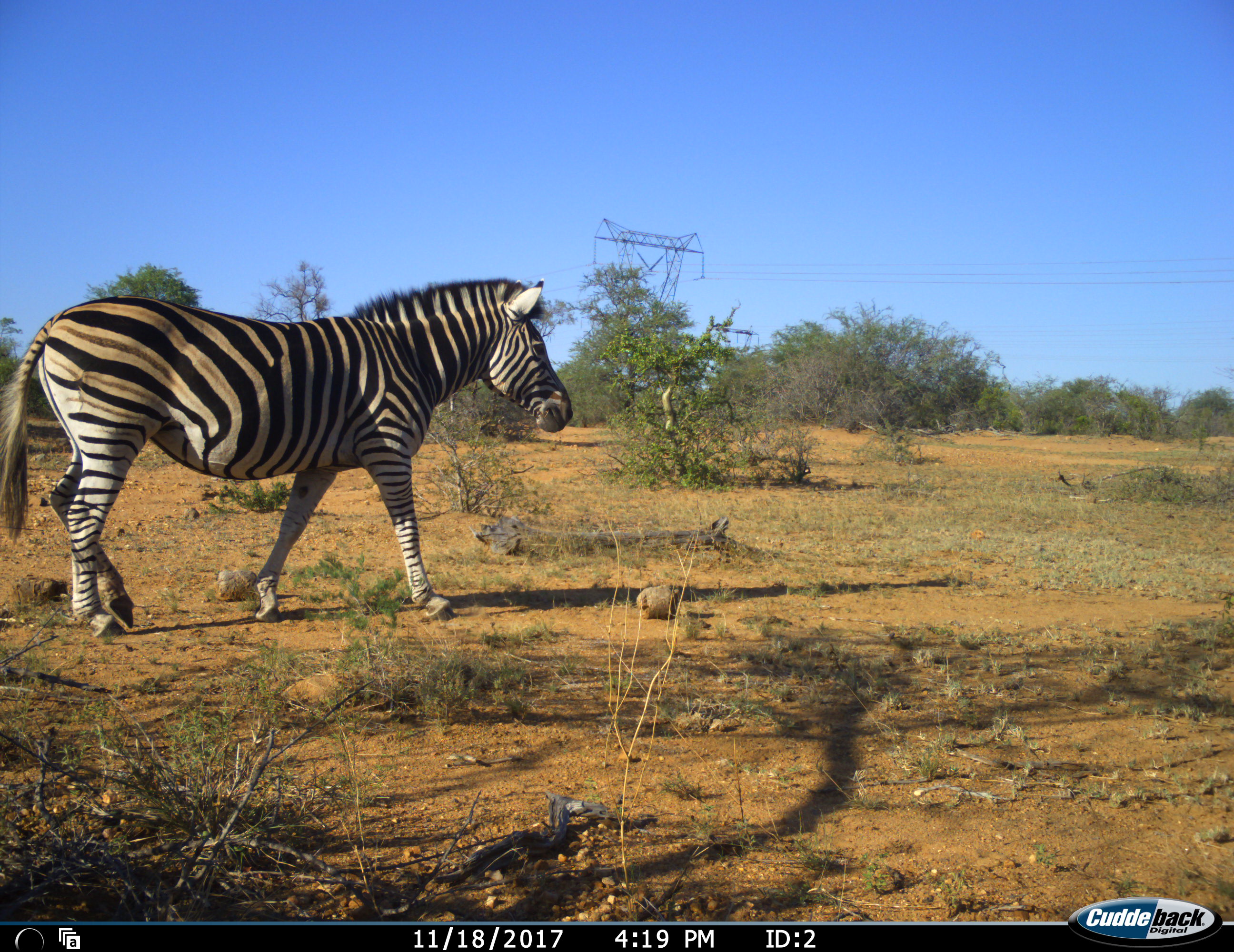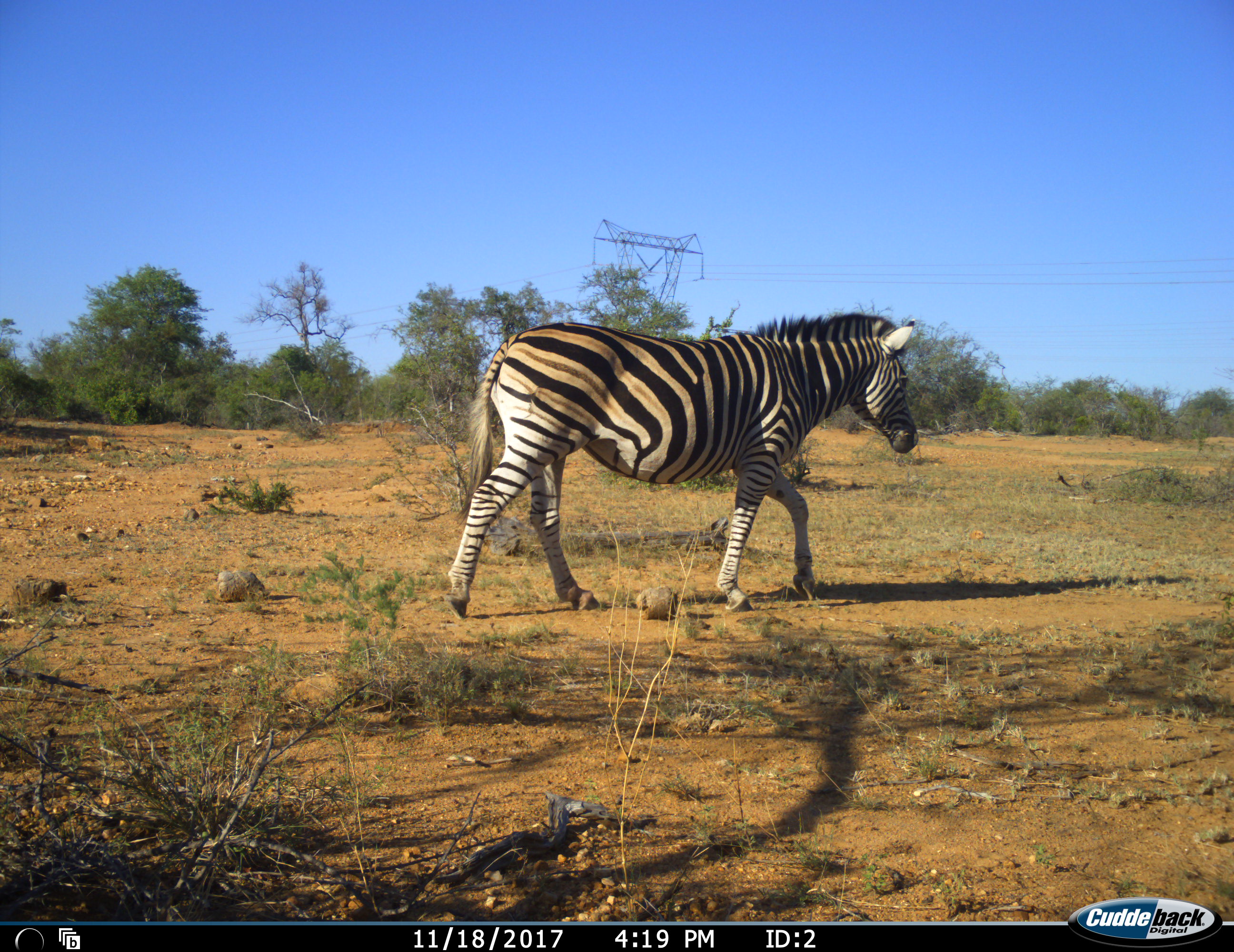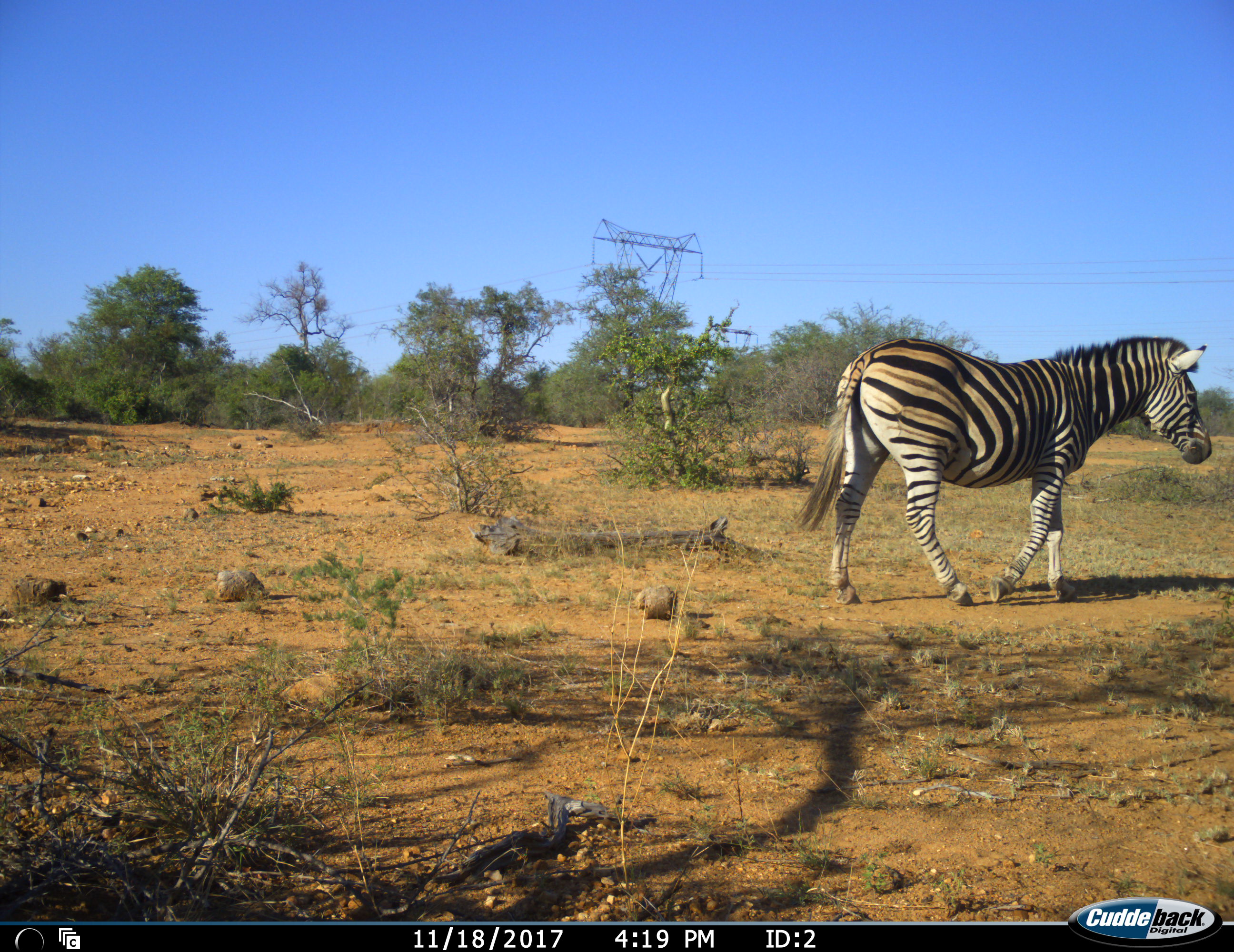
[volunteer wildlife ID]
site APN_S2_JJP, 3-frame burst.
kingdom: Animalia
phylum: Chordata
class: Mammalia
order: Perissodactyla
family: Equidae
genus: Equus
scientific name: Equus quagga burchellii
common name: burchell's zebra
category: zebraburchells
Zebraburchells (burchell's zebra) (Equus quagga burchellii), count 1. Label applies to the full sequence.